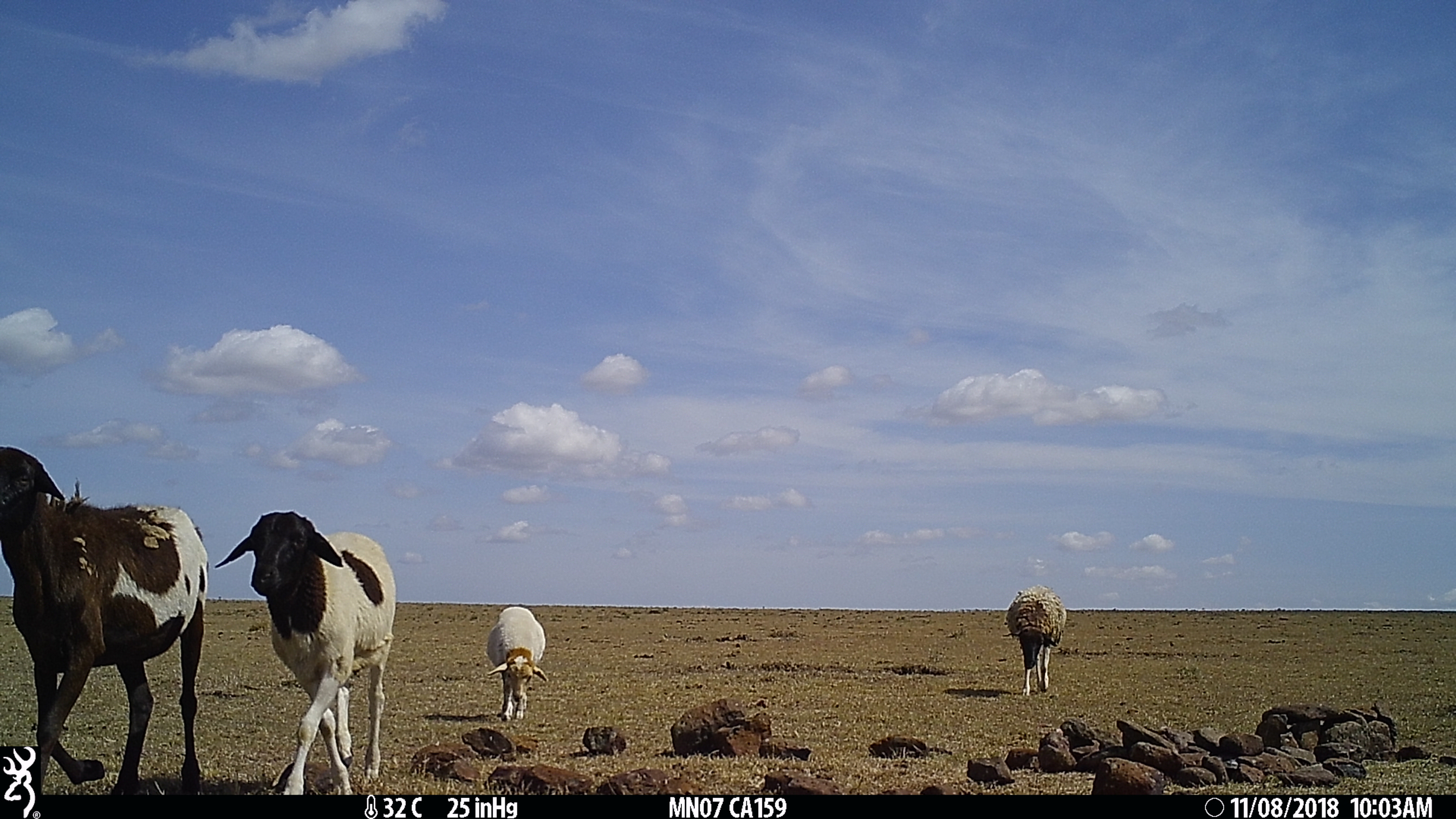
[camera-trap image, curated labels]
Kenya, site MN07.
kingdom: Animalia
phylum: Chordata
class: Mammalia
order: Artiodactyla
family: Bovidae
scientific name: Bovidae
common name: sheep or goat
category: shoat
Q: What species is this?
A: Shoat (sheep or goat) (Bovidae).